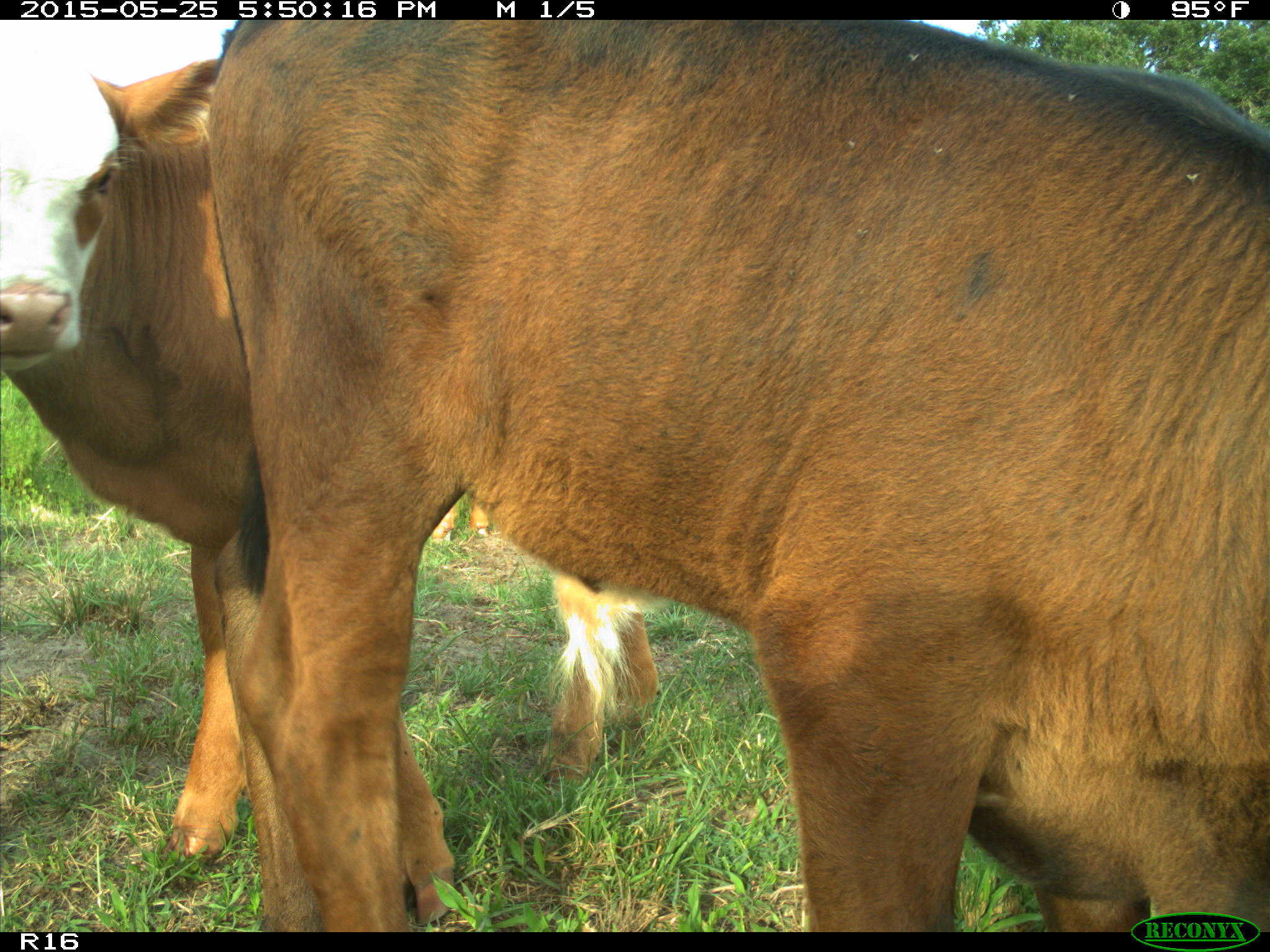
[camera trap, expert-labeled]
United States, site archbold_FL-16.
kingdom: Animalia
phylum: Chordata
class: Mammalia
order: Artiodactyla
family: Bovidae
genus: Bos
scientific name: Bos taurus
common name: domestic cow